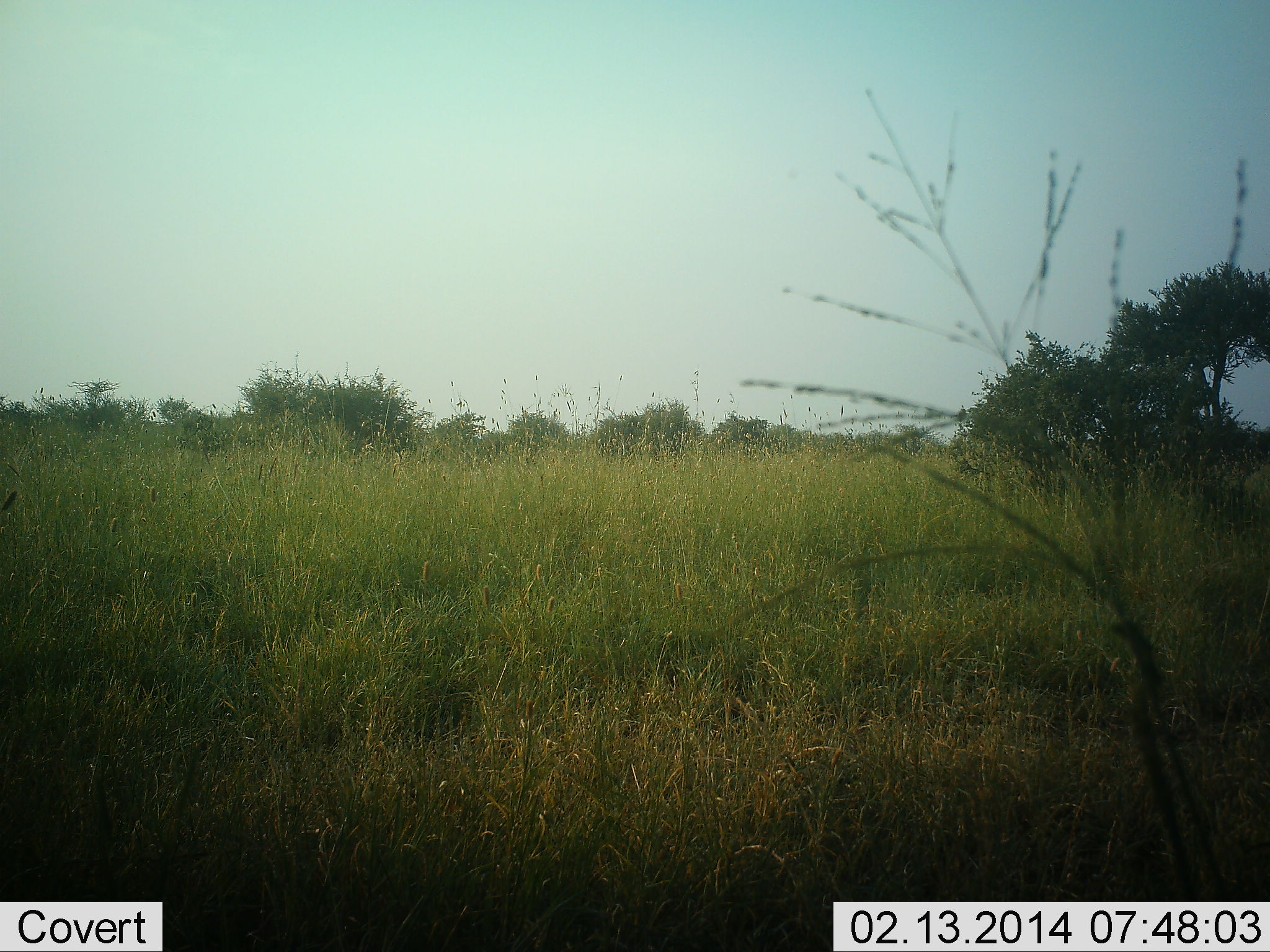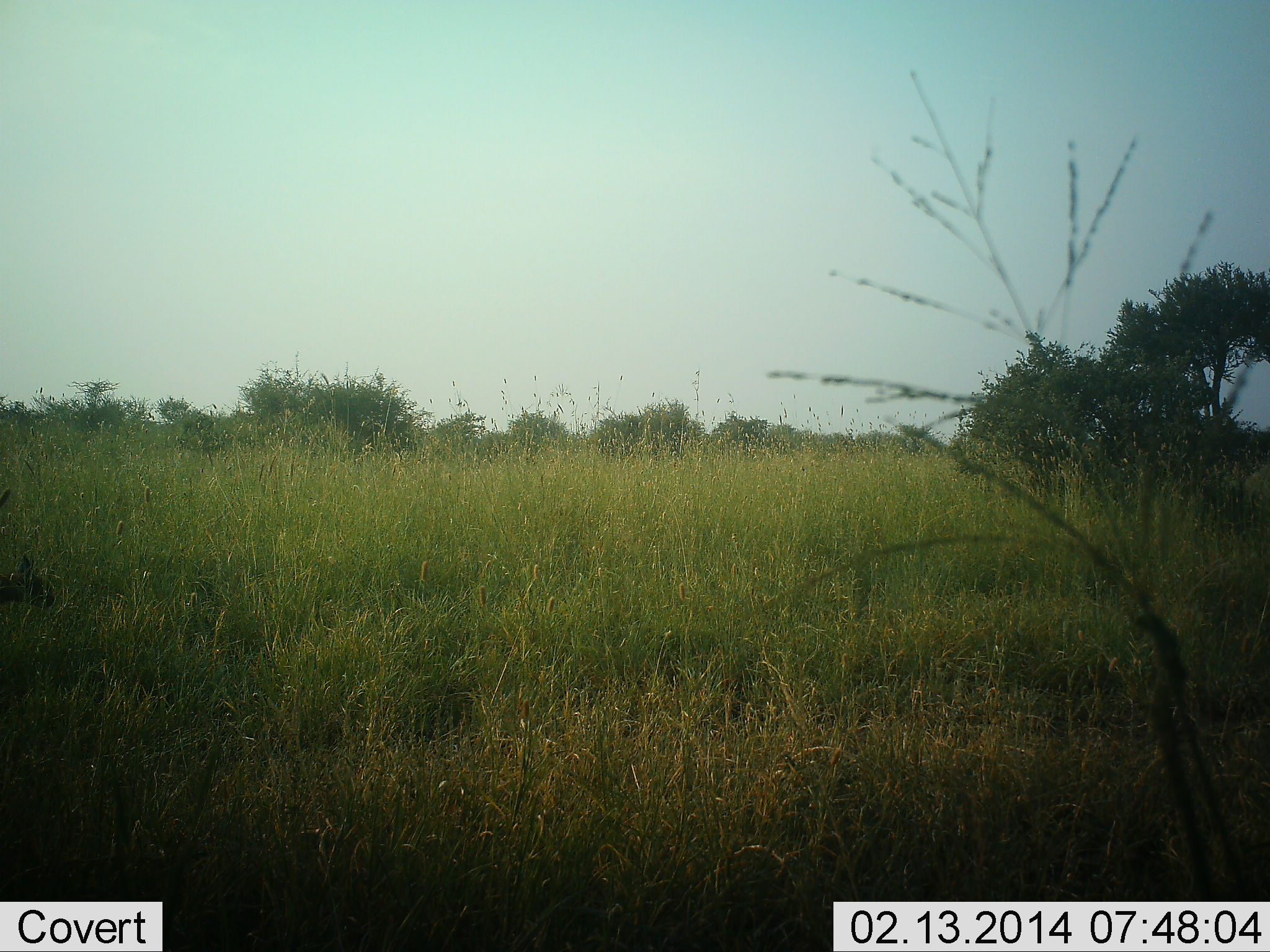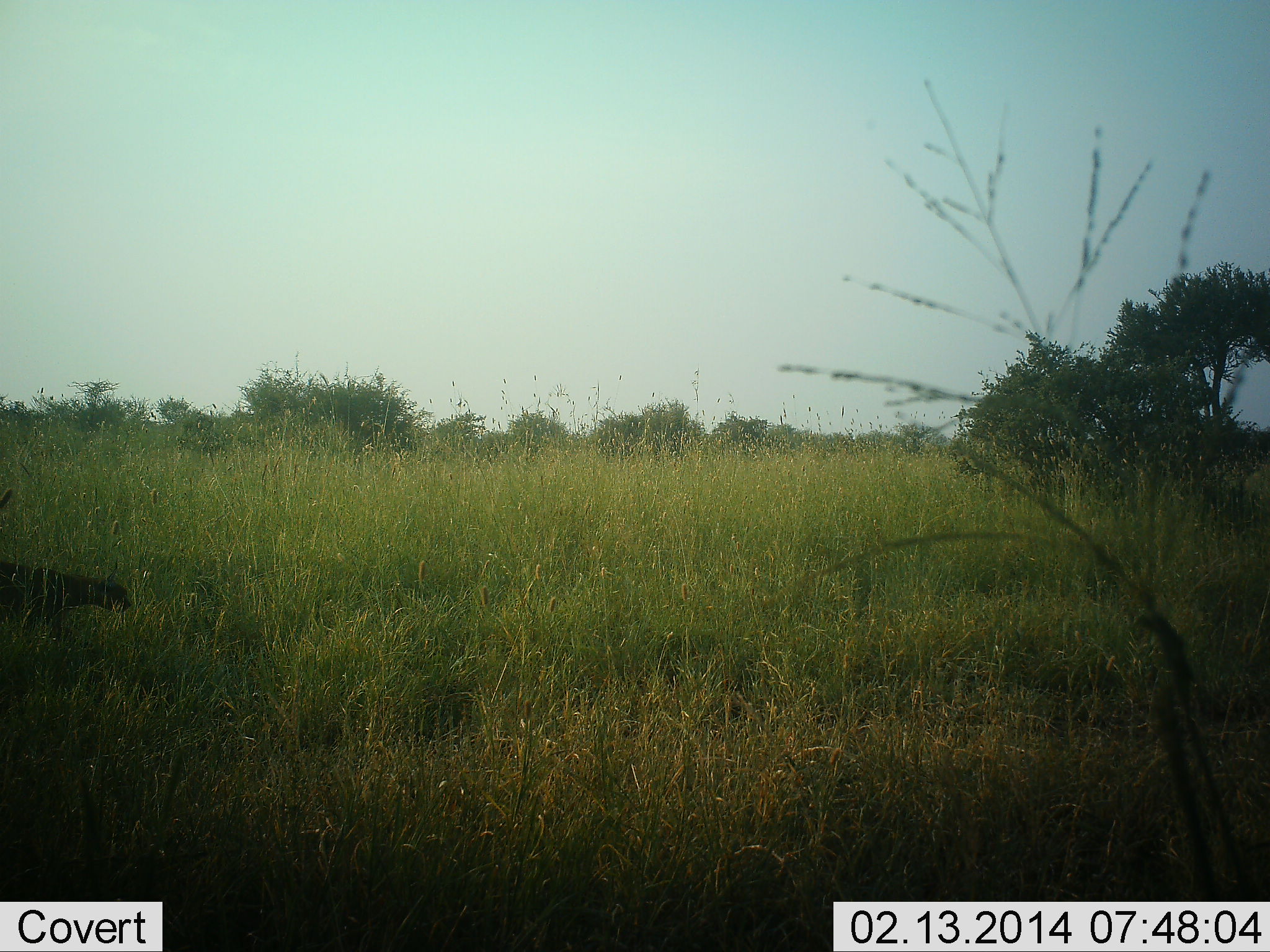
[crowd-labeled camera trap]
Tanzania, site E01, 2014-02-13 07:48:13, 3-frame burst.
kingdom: Animalia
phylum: Chordata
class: Mammalia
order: Carnivora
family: Herpestidae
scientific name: Herpestidae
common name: mongoose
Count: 1.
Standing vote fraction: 20%.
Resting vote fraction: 0%.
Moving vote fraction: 100%.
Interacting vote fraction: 0%.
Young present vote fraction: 0%.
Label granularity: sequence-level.